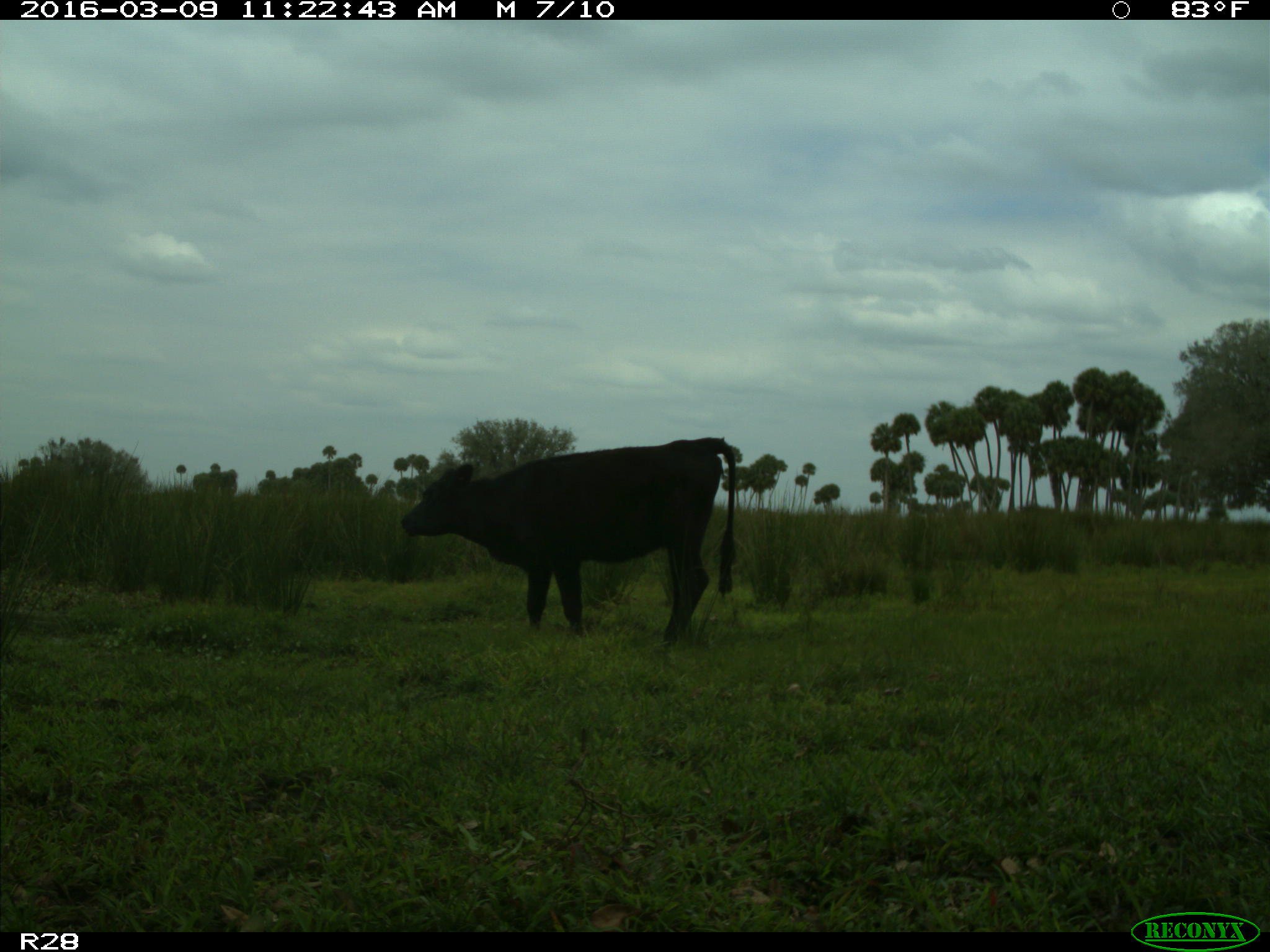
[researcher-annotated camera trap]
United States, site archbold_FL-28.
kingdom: Animalia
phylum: Chordata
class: Mammalia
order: Artiodactyla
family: Bovidae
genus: Bos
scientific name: Bos taurus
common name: domestic cow